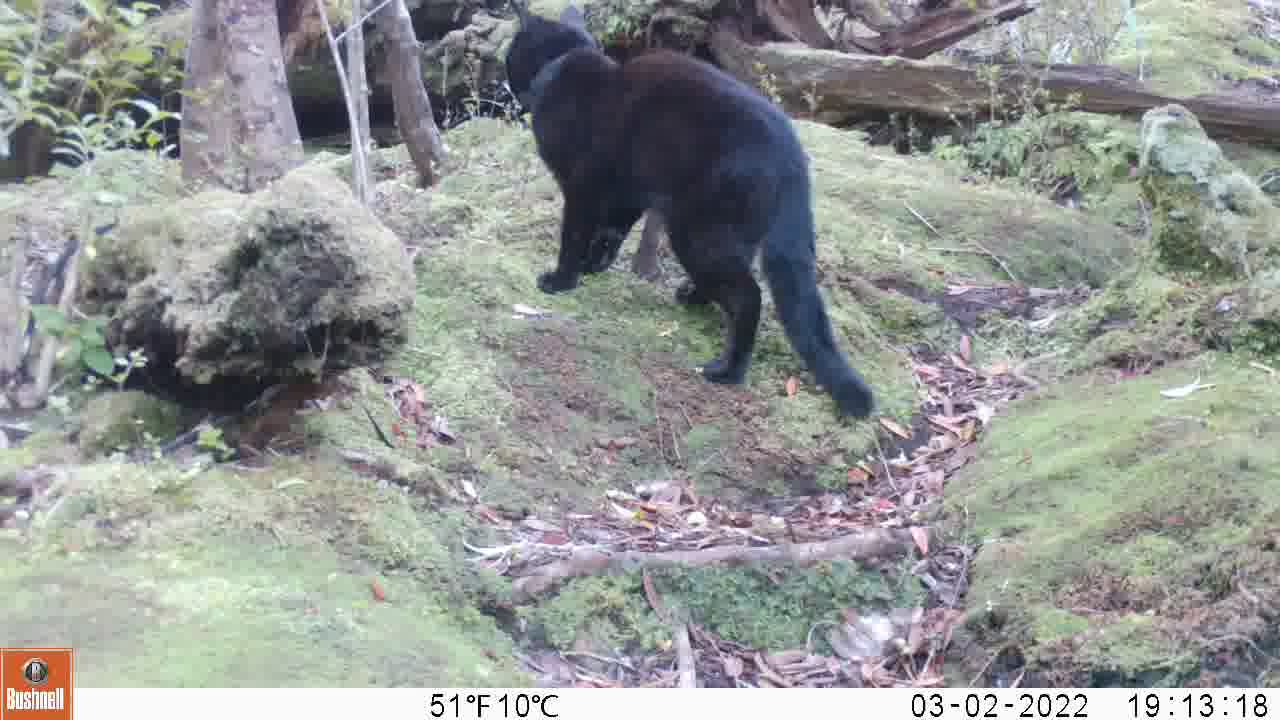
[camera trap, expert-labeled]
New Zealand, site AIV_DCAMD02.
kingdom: Animalia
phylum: Chordata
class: Mammalia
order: Carnivora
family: Felidae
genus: Felis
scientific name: Felis catus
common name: domestic cat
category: cat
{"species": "cat (domestic cat) (Felis catus)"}